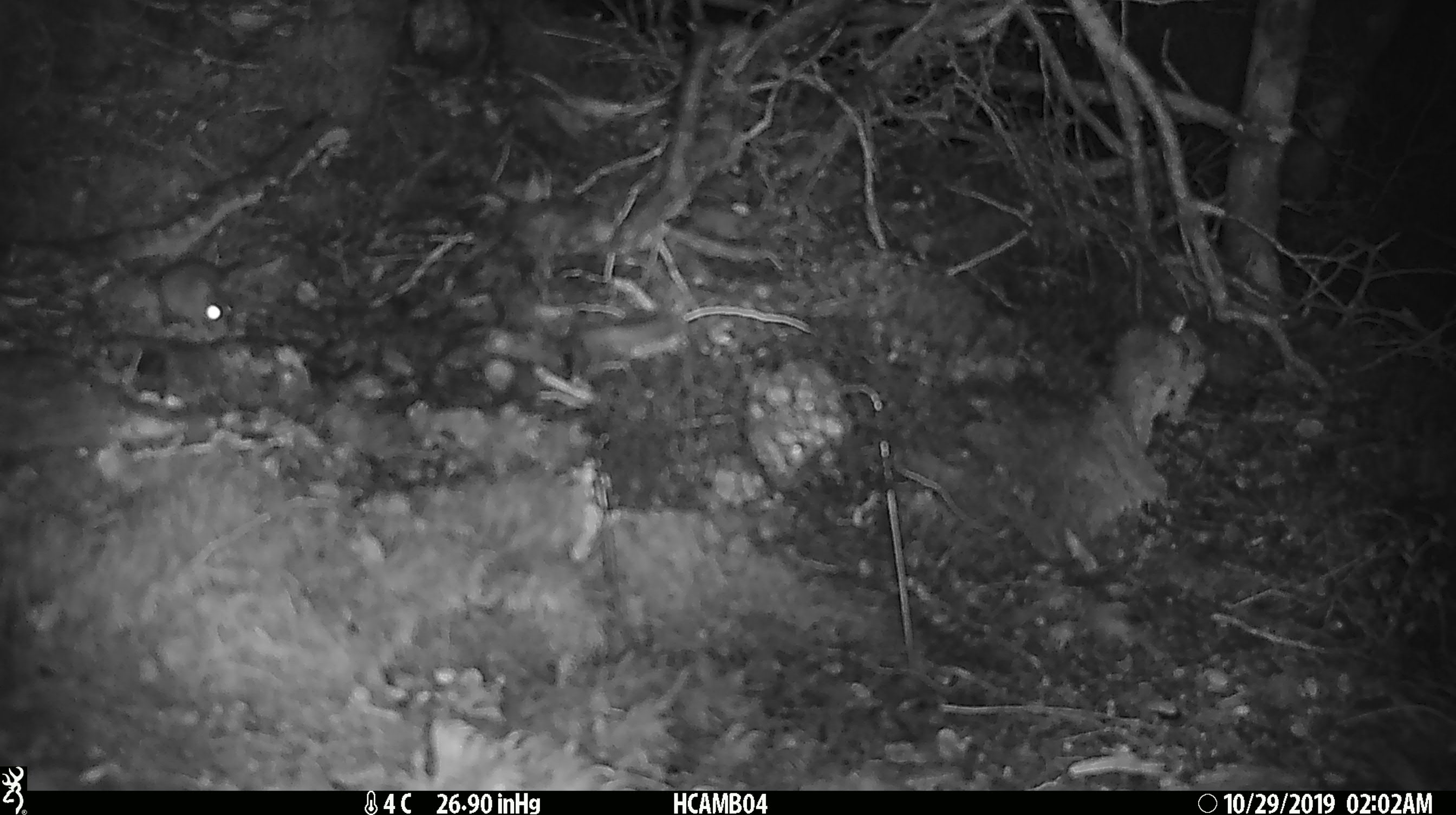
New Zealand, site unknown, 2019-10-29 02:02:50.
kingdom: Animalia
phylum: Chordata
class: Mammalia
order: Rodentia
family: Muridae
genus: Mus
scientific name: Mus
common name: mouse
Mouse (Mus).